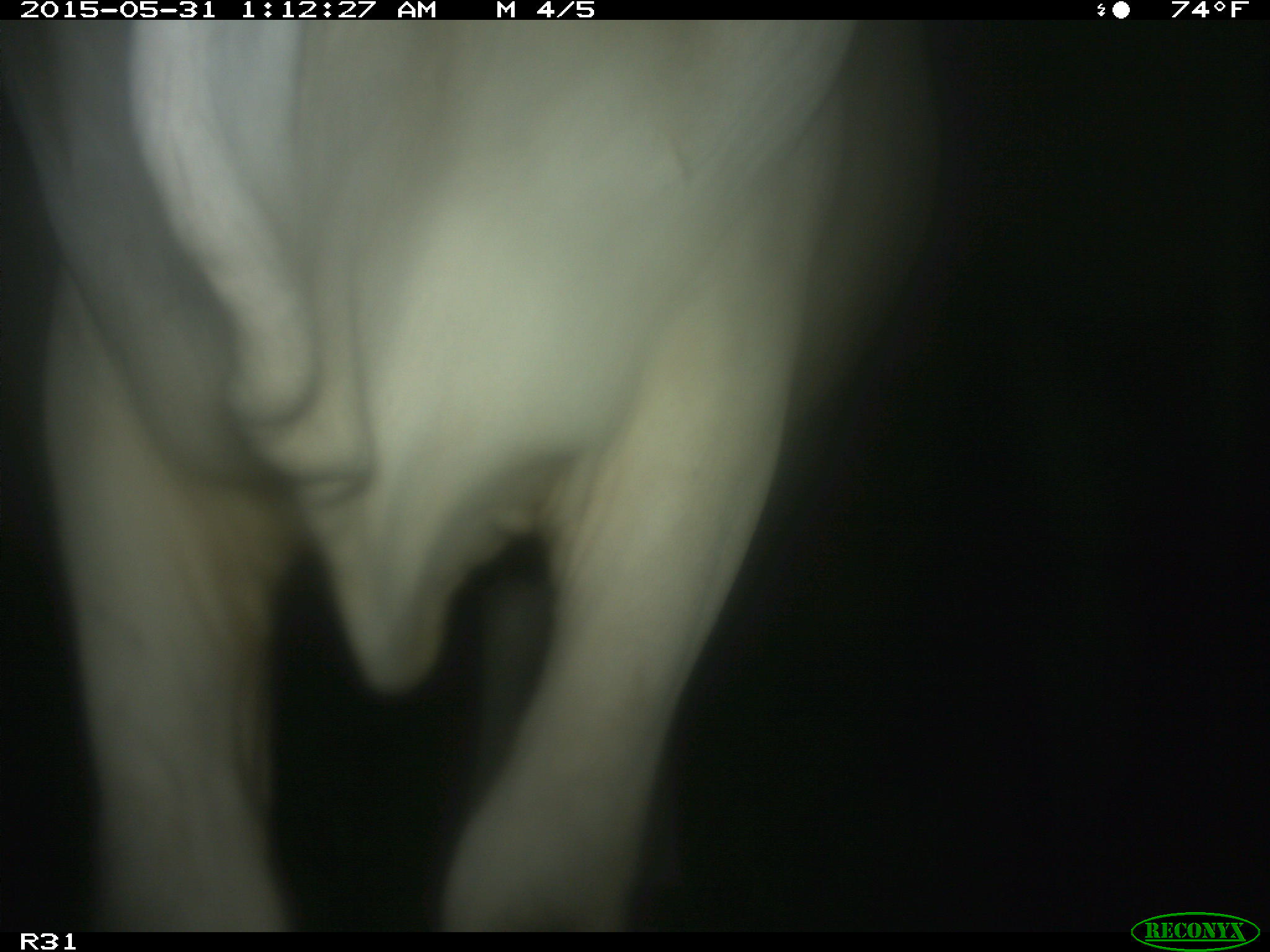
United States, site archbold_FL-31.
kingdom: Animalia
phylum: Chordata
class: Mammalia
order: Artiodactyla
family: Bovidae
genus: Bos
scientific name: Bos taurus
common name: domestic cow